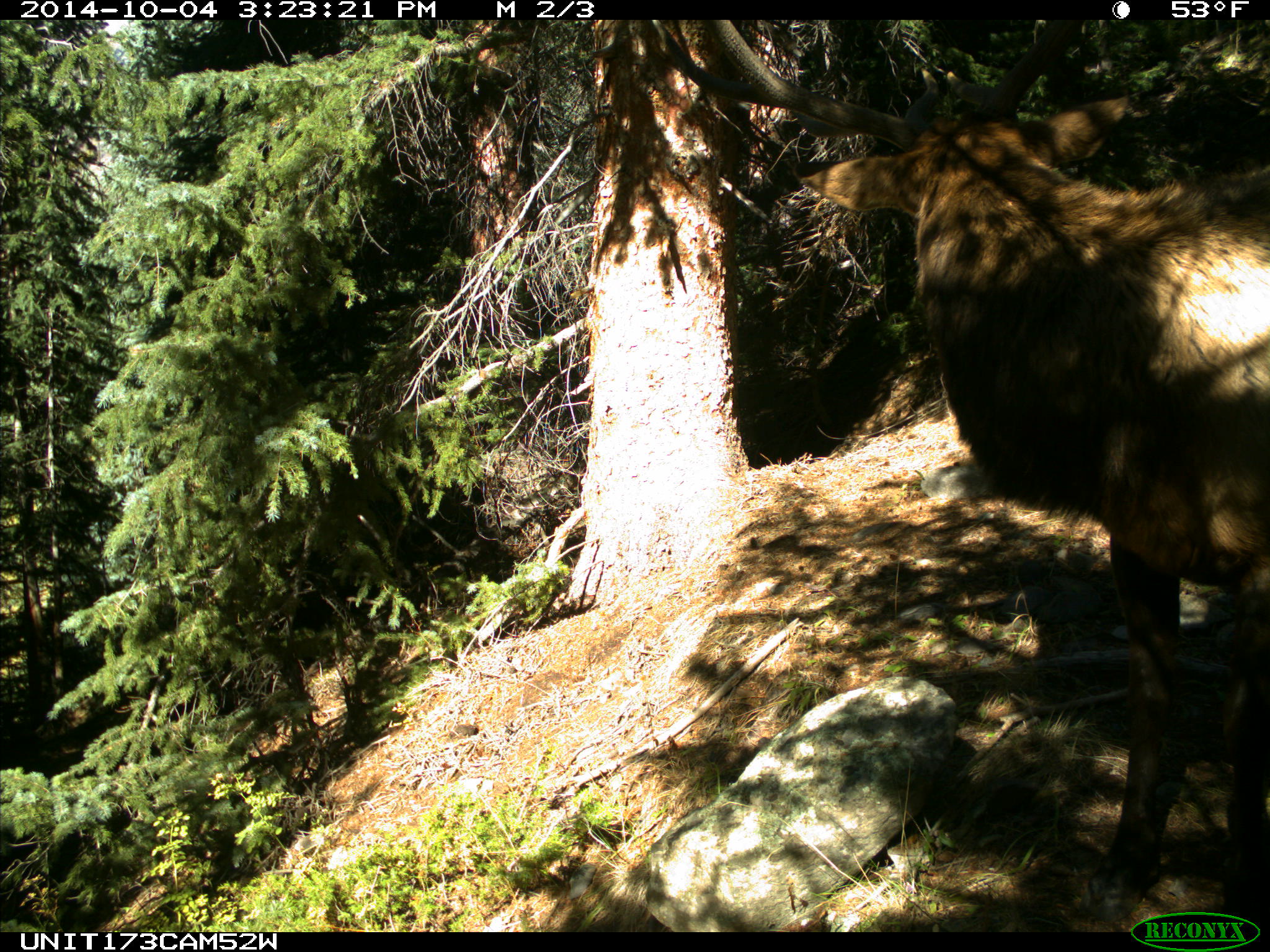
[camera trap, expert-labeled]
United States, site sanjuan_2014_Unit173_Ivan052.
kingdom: Animalia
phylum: Chordata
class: Mammalia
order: Artiodactyla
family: Cervidae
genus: Cervus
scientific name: Cervus elaphus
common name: red deer